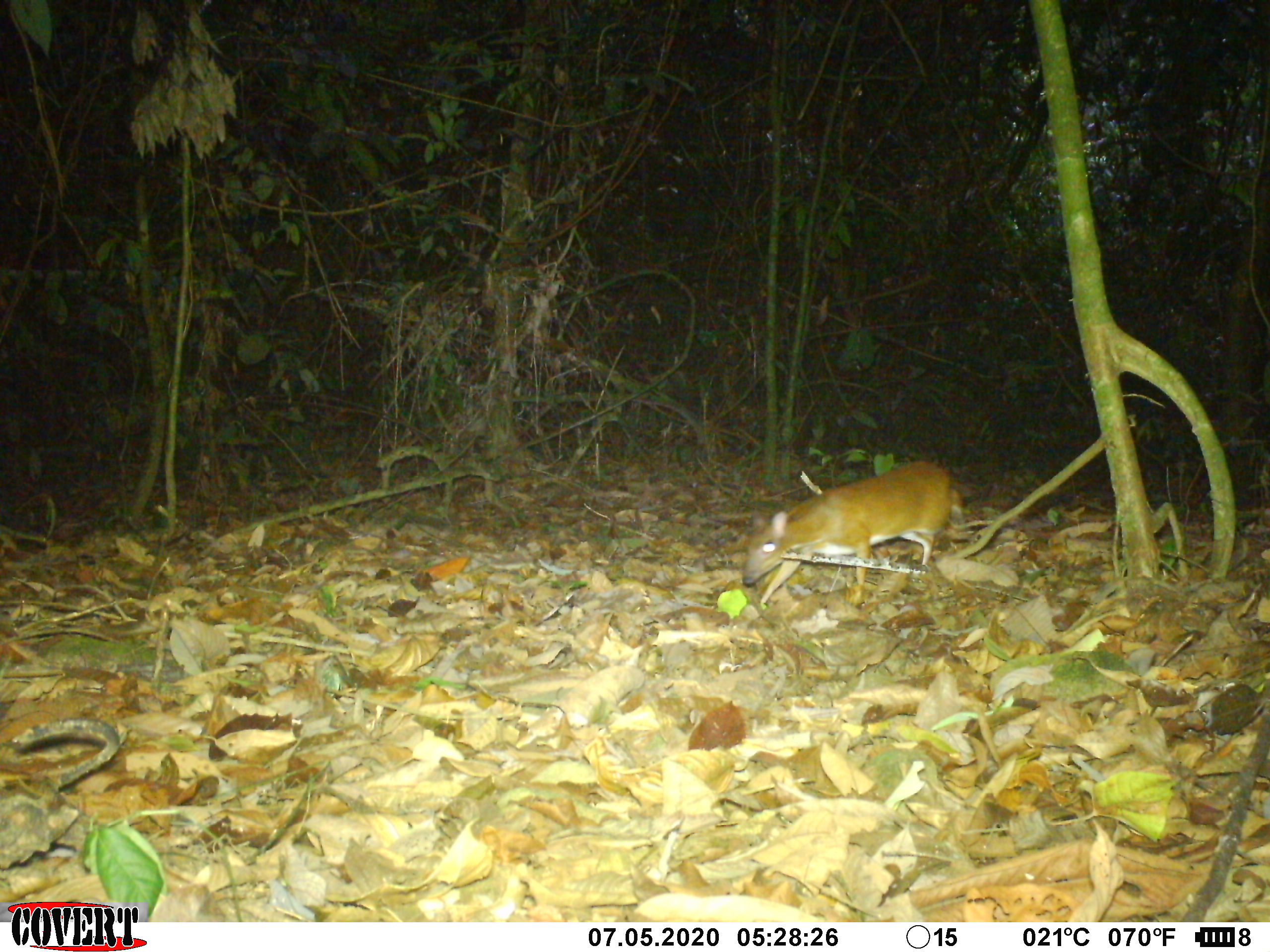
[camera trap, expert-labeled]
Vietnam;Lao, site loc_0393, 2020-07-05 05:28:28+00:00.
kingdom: Animalia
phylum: Chordata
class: Mammalia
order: Artiodactyla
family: Tragulidae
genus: Moschiola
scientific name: Moschiola meminna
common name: chevrotain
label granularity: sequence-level